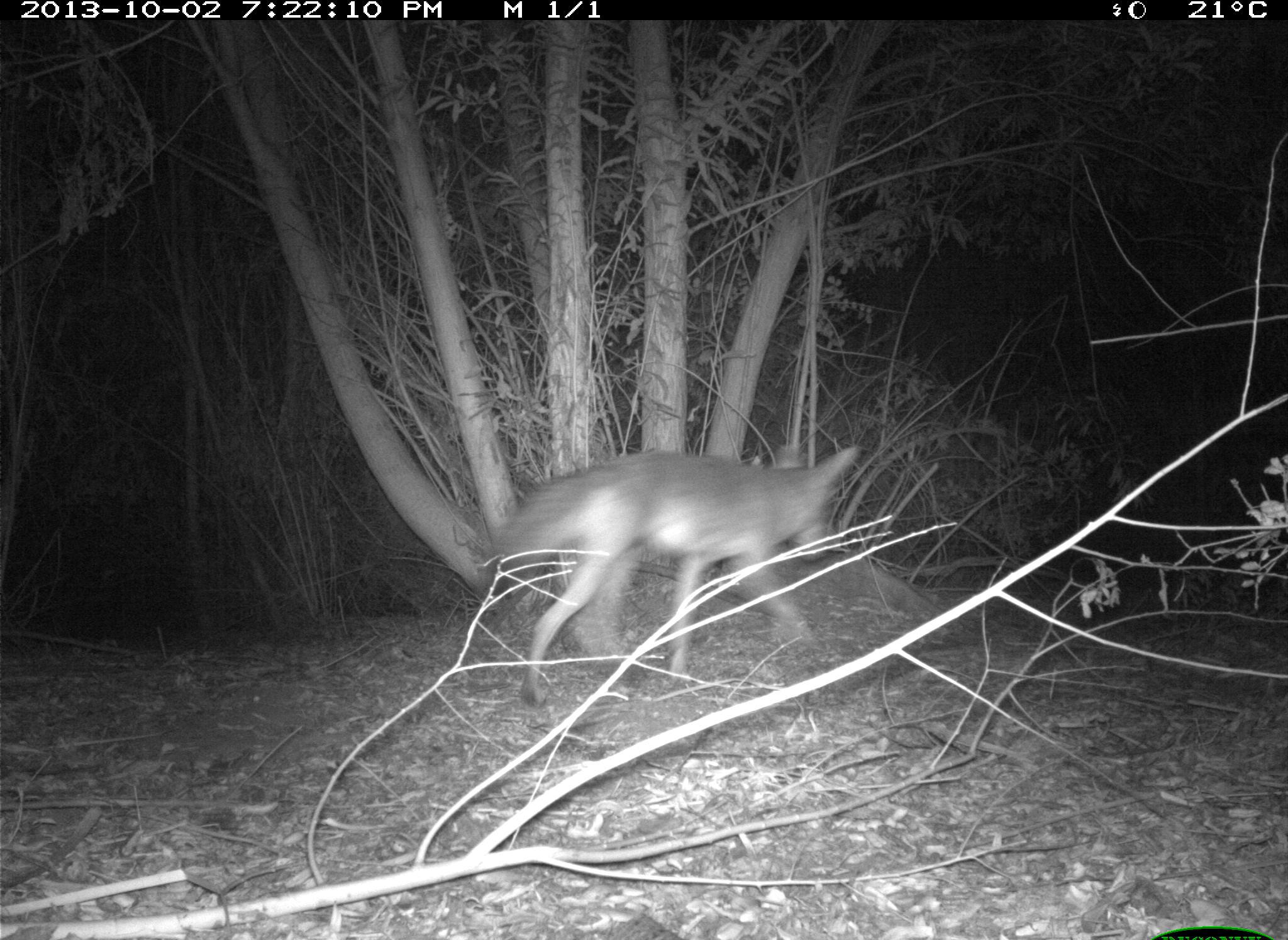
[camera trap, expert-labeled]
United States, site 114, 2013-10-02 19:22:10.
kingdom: Animalia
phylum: Chordata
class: Mammalia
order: Carnivora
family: Canidae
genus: Canis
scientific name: Canis latrans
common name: coyote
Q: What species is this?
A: Coyote (Canis latrans).